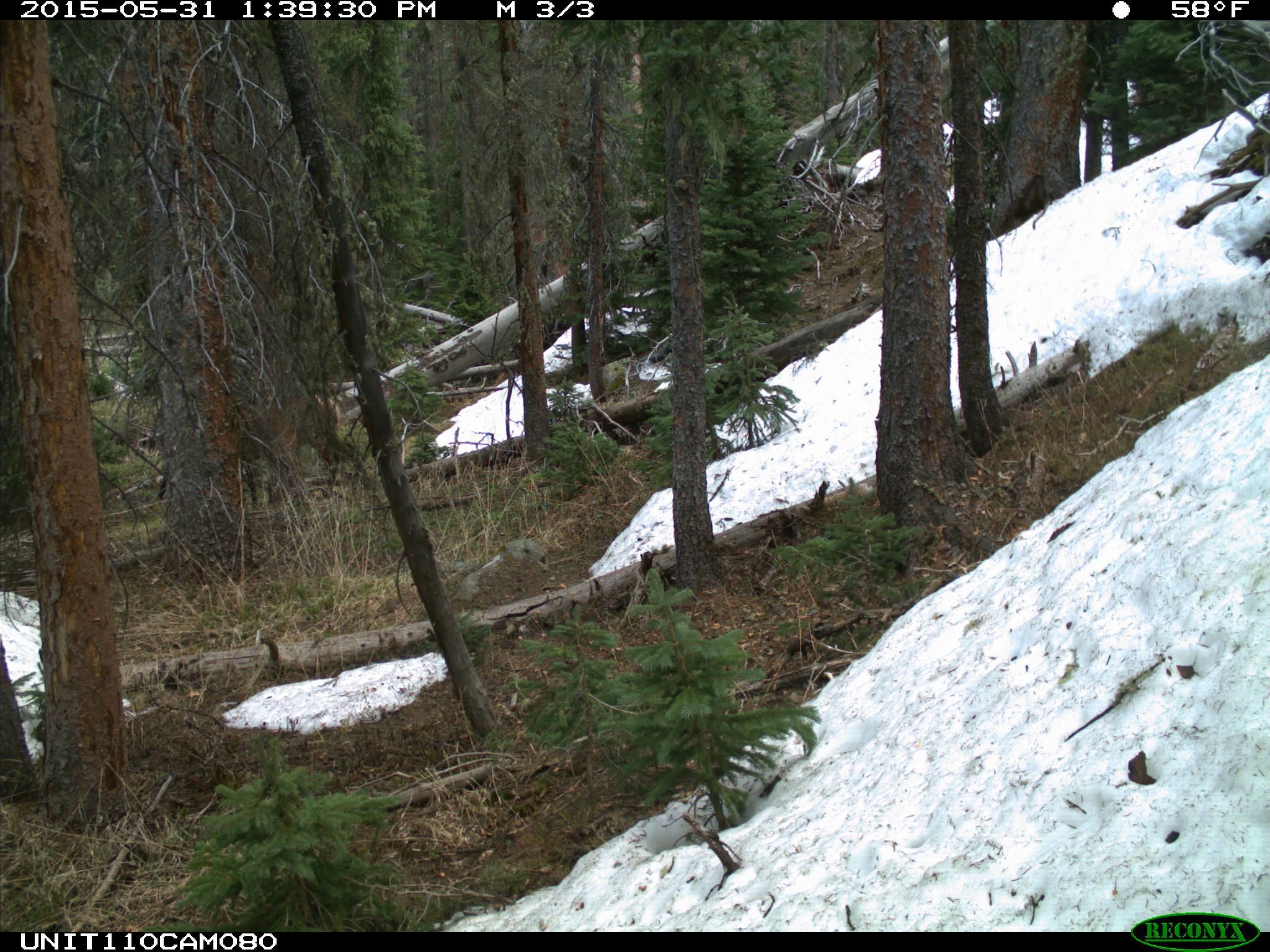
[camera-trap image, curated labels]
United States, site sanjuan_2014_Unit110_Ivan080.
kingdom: Animalia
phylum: Chordata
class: Mammalia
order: Artiodactyla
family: Cervidae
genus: Cervus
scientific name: Cervus elaphus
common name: red deer